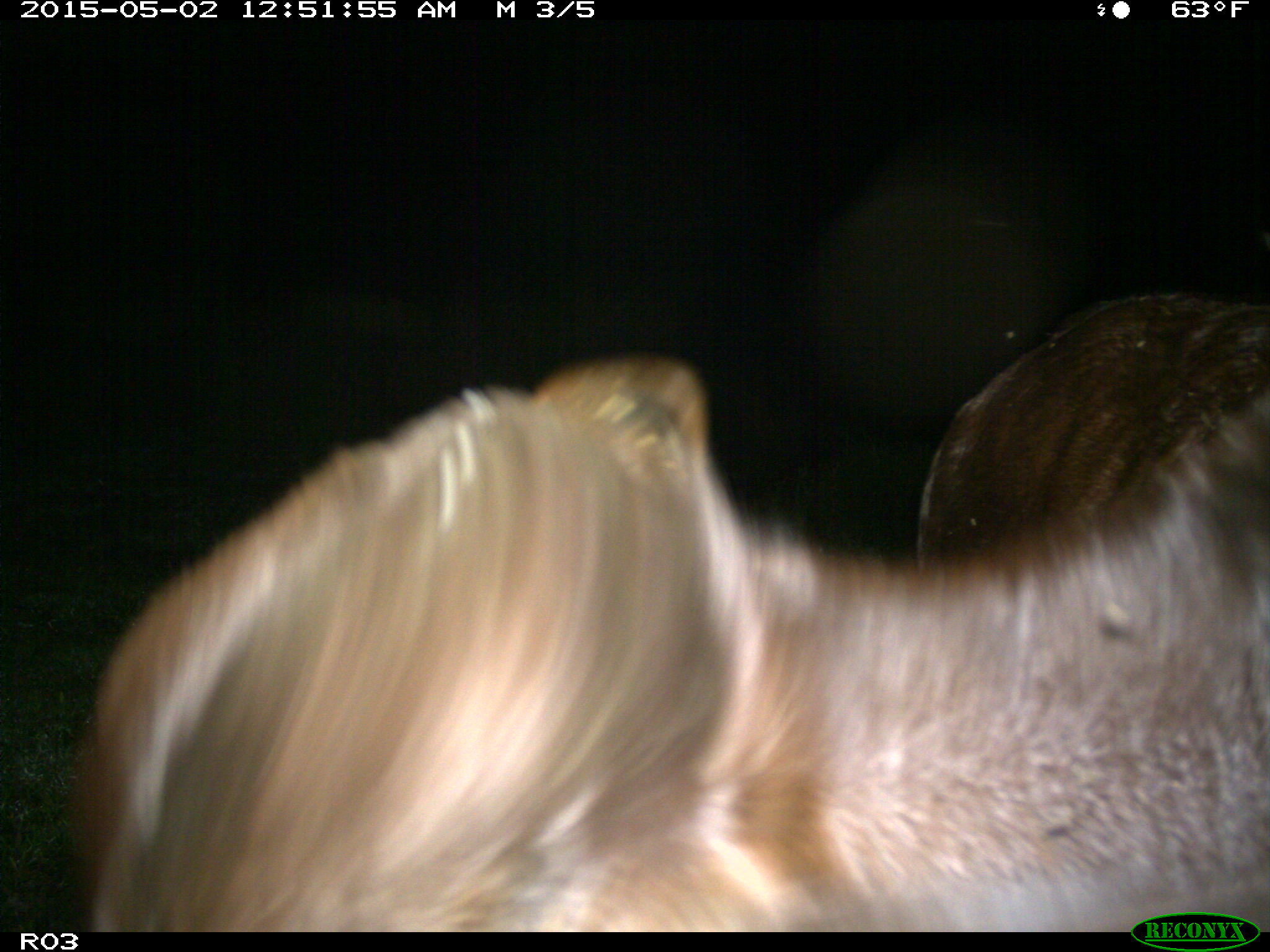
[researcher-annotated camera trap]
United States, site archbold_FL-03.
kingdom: Animalia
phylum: Chordata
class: Mammalia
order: Artiodactyla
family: Bovidae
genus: Bos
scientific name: Bos taurus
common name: domestic cow